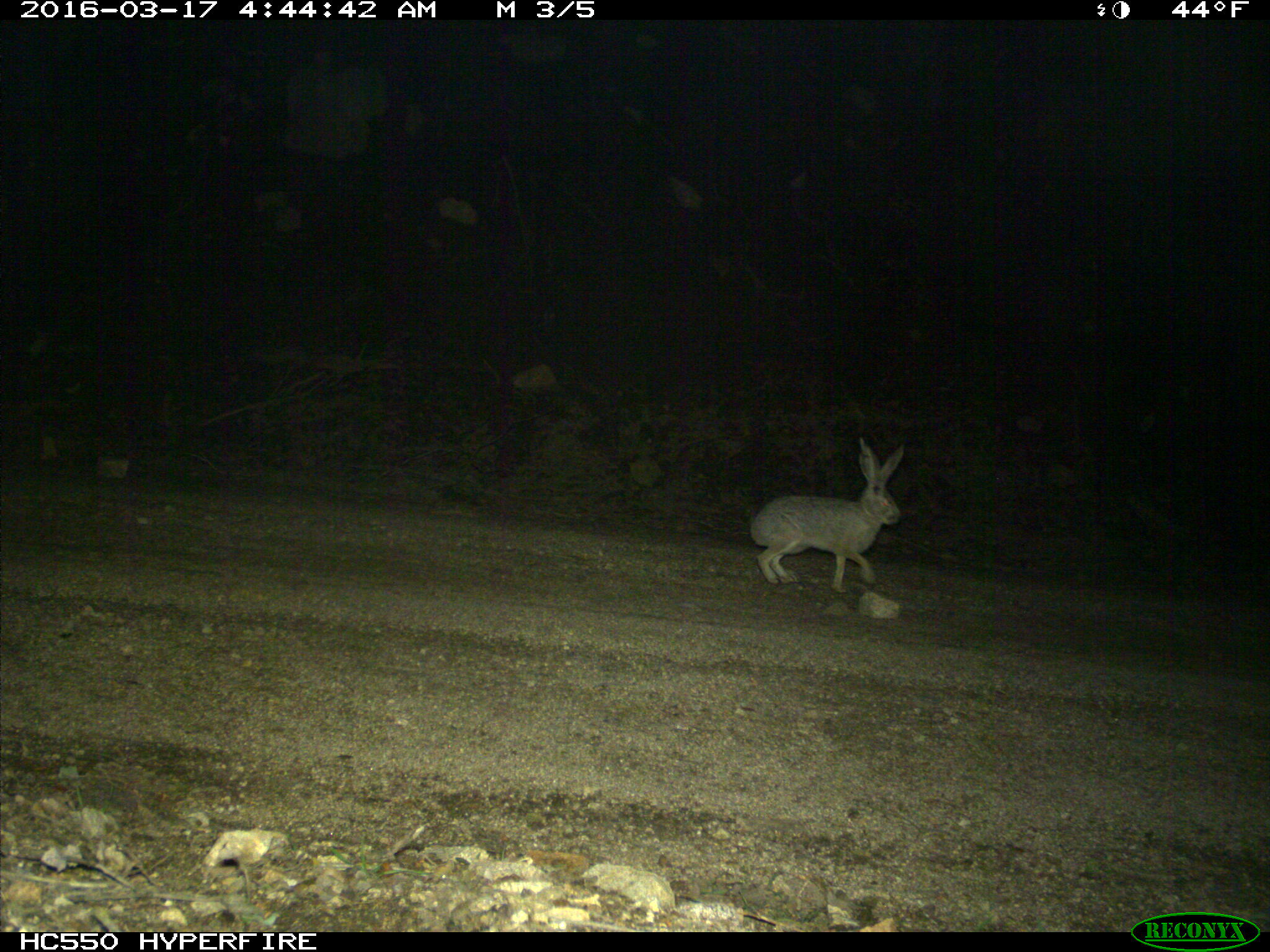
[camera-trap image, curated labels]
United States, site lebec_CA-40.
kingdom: Animalia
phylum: Chordata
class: Mammalia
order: Lagomorpha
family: Leporidae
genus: Lepus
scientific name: Lepus californicus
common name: black-tailed jackrabbit